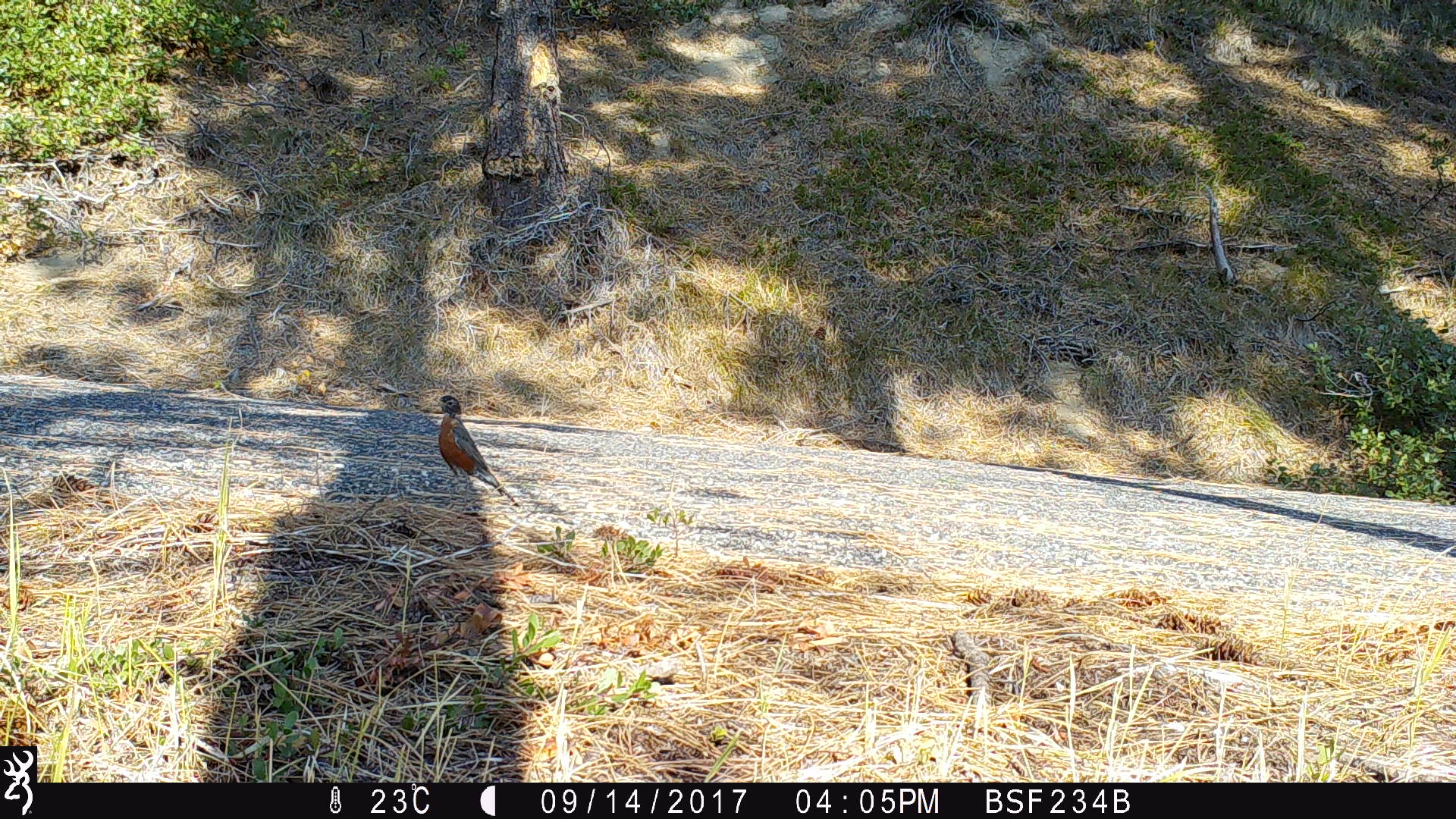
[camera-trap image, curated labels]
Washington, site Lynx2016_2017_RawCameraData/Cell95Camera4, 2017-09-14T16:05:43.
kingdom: Animalia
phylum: Chordata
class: Aves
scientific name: Aves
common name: birds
Aves (birds). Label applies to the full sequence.